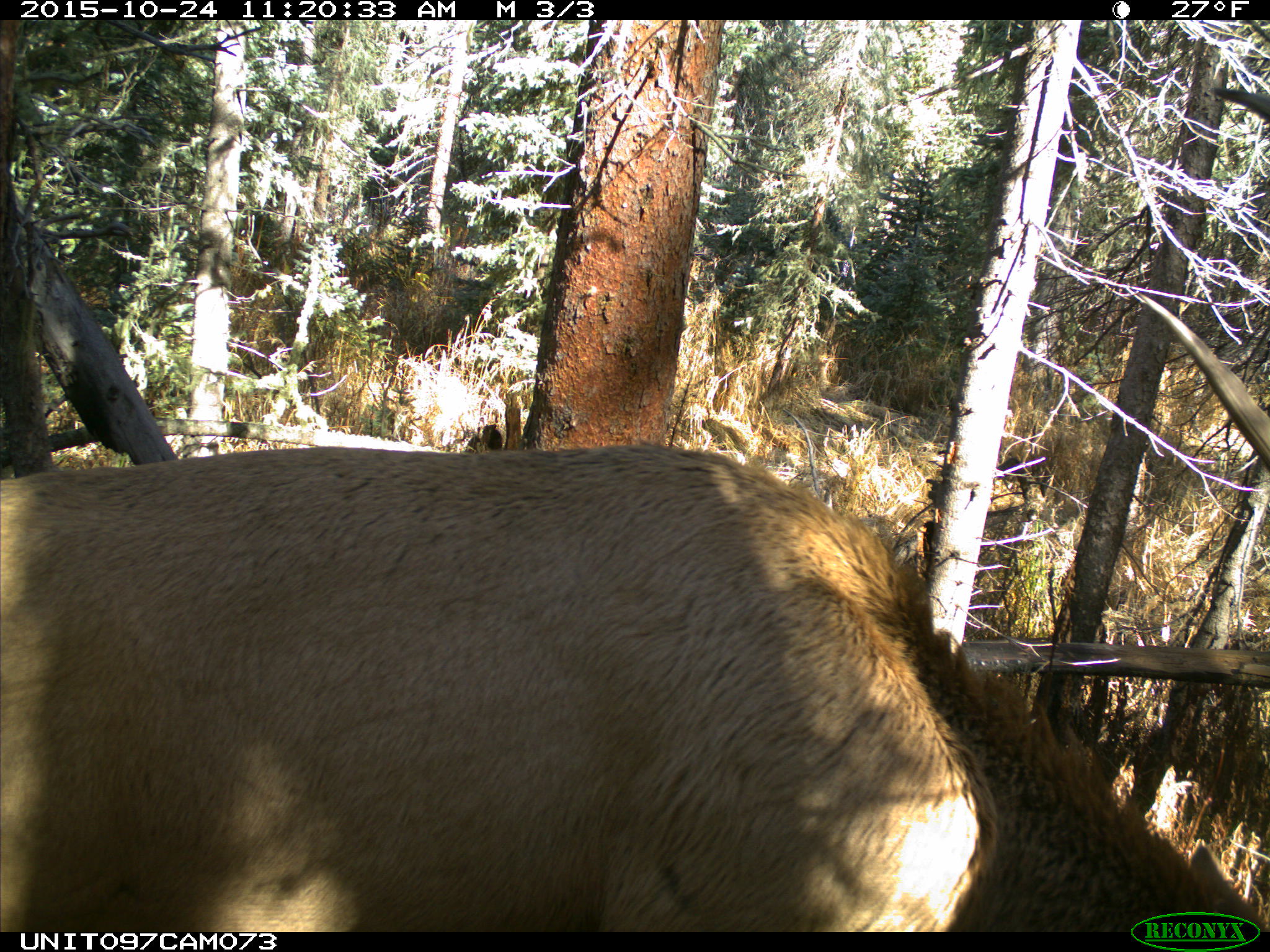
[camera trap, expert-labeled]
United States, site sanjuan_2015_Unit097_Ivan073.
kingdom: Animalia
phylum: Chordata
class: Mammalia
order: Artiodactyla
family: Cervidae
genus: Cervus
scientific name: Cervus elaphus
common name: red deer